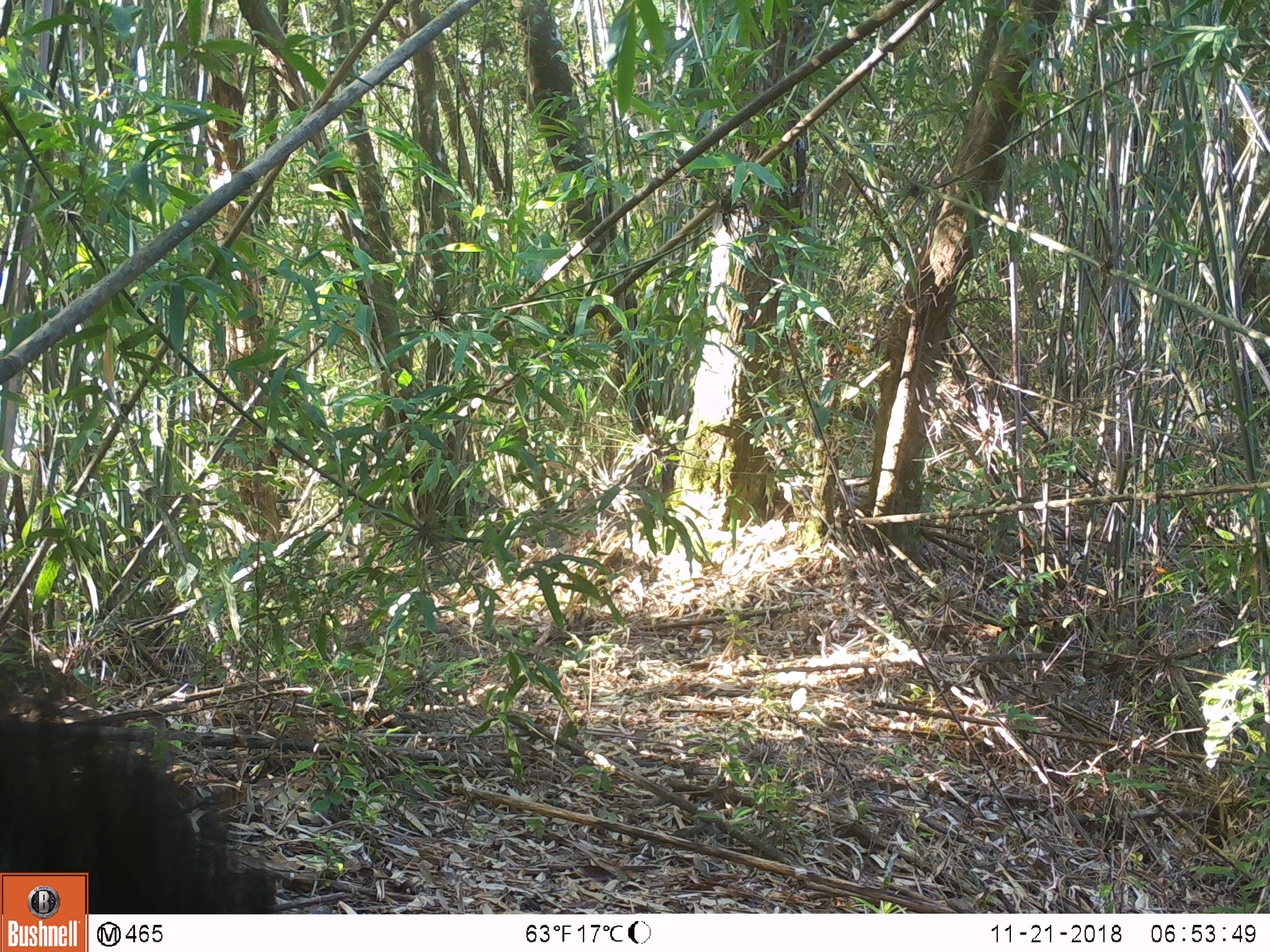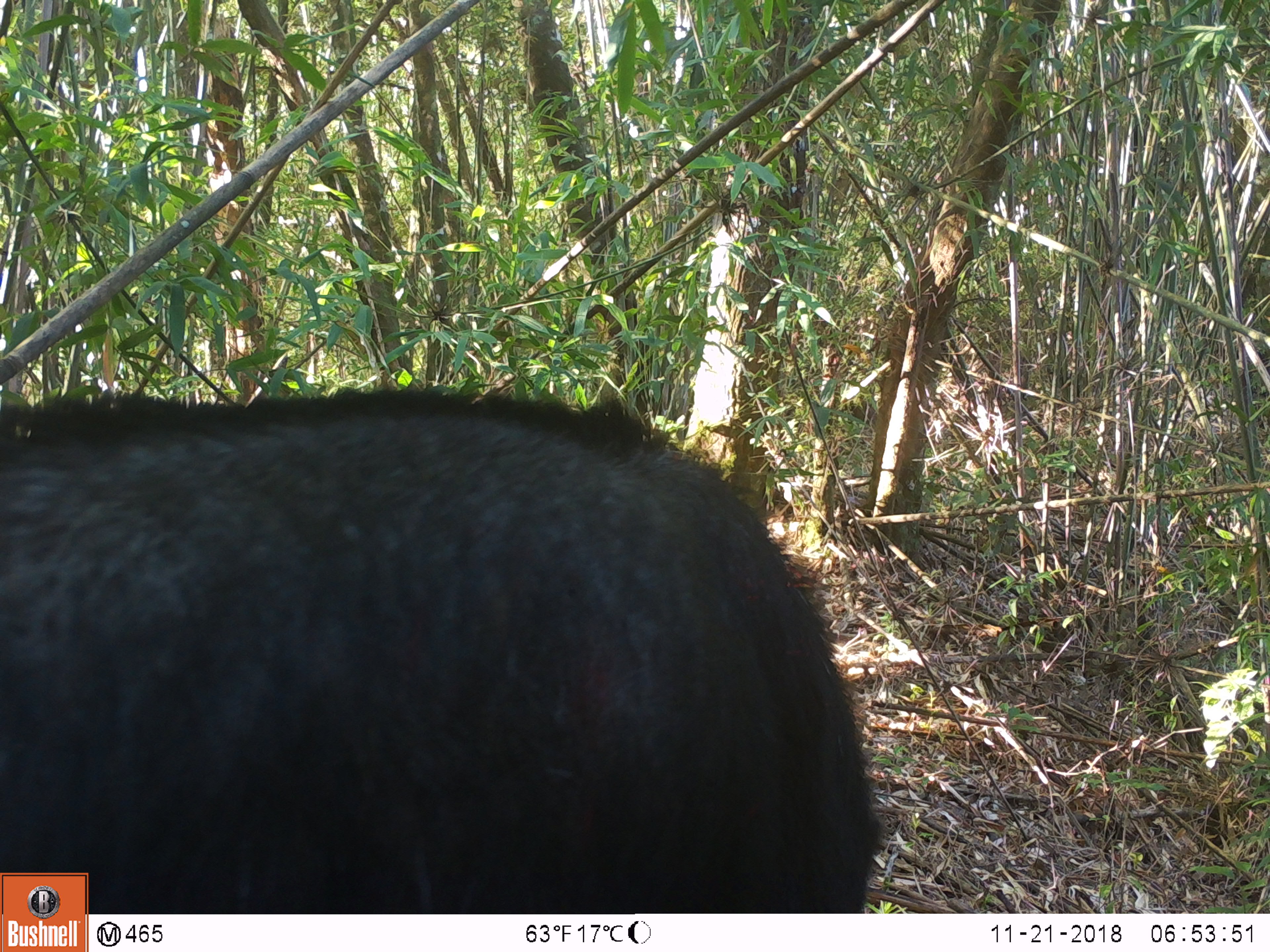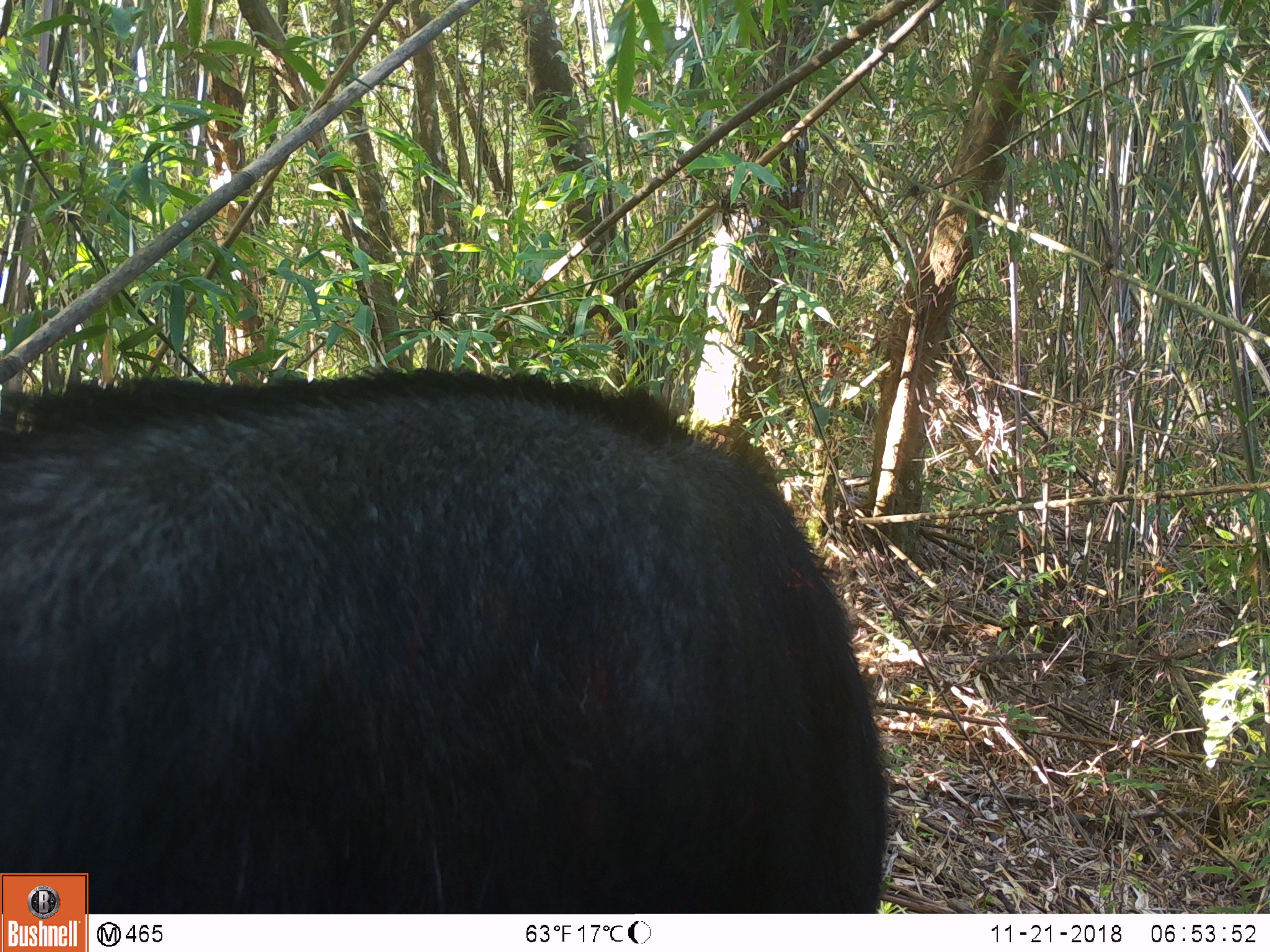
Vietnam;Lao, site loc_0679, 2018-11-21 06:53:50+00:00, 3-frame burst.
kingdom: Animalia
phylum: Chordata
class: Mammalia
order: Artiodactyla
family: Bovidae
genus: Capricornis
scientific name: Capricornis sumatraensis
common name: chinese serow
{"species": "chinese serow (Capricornis sumatraensis)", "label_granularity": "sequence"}